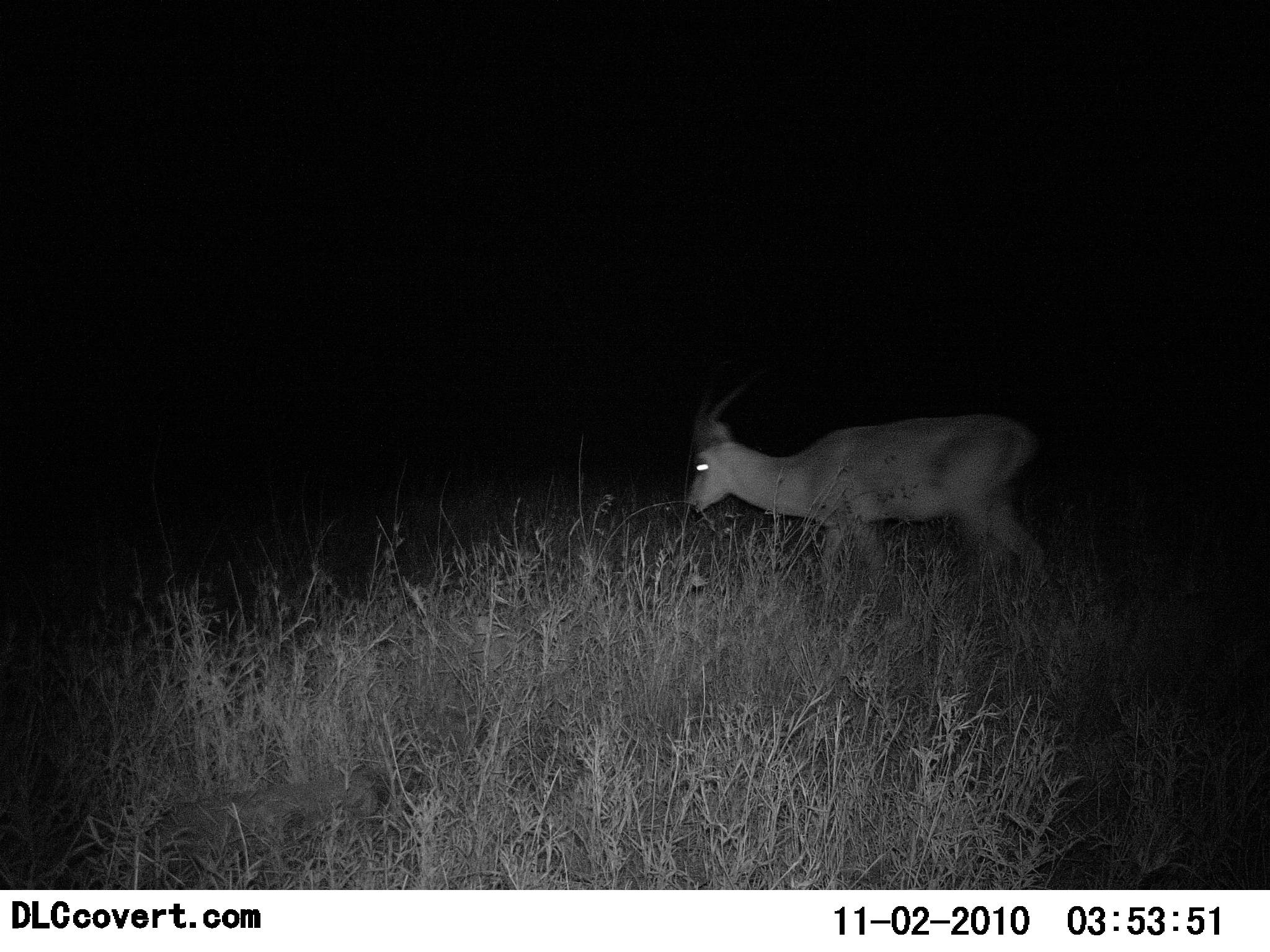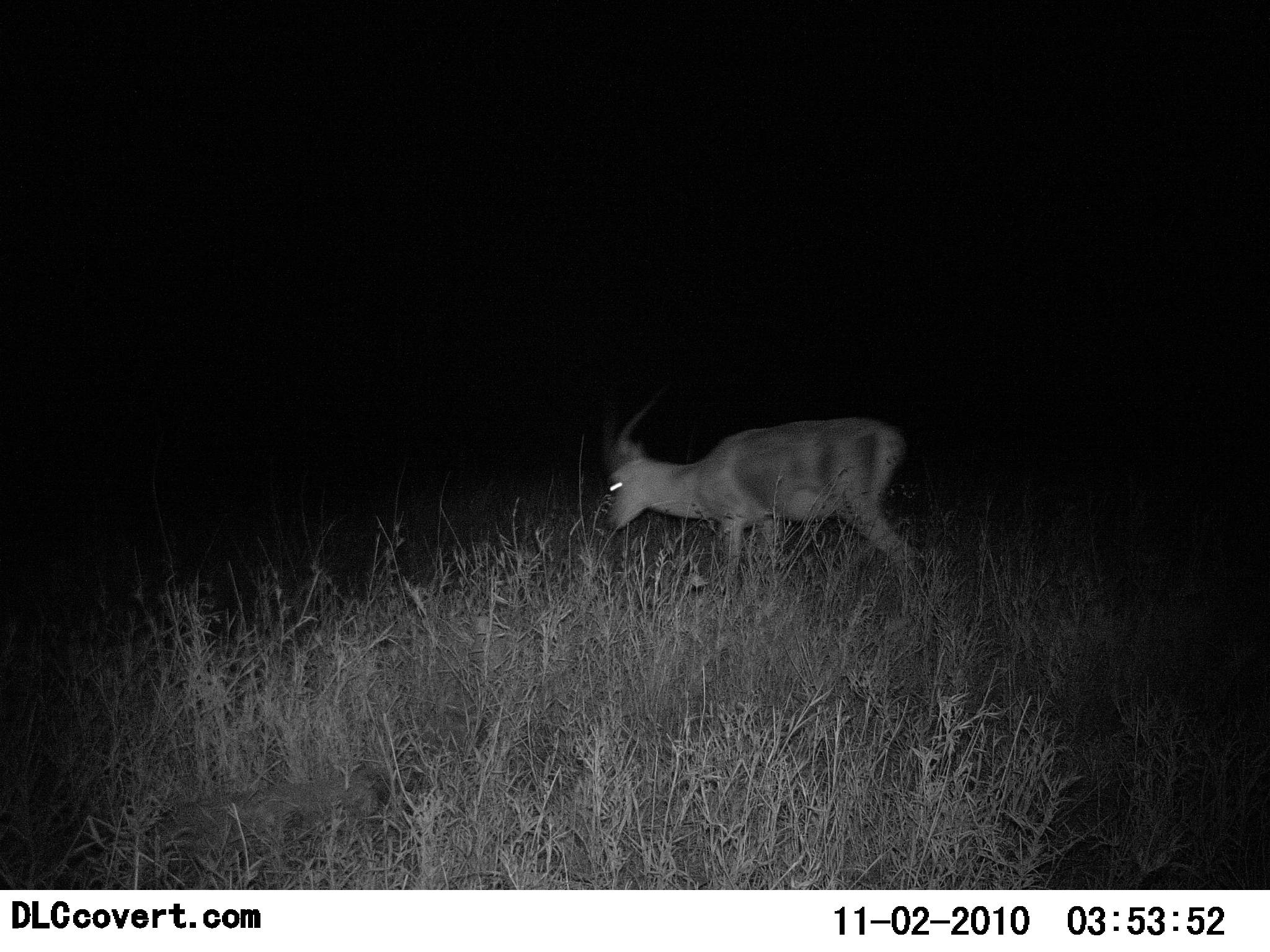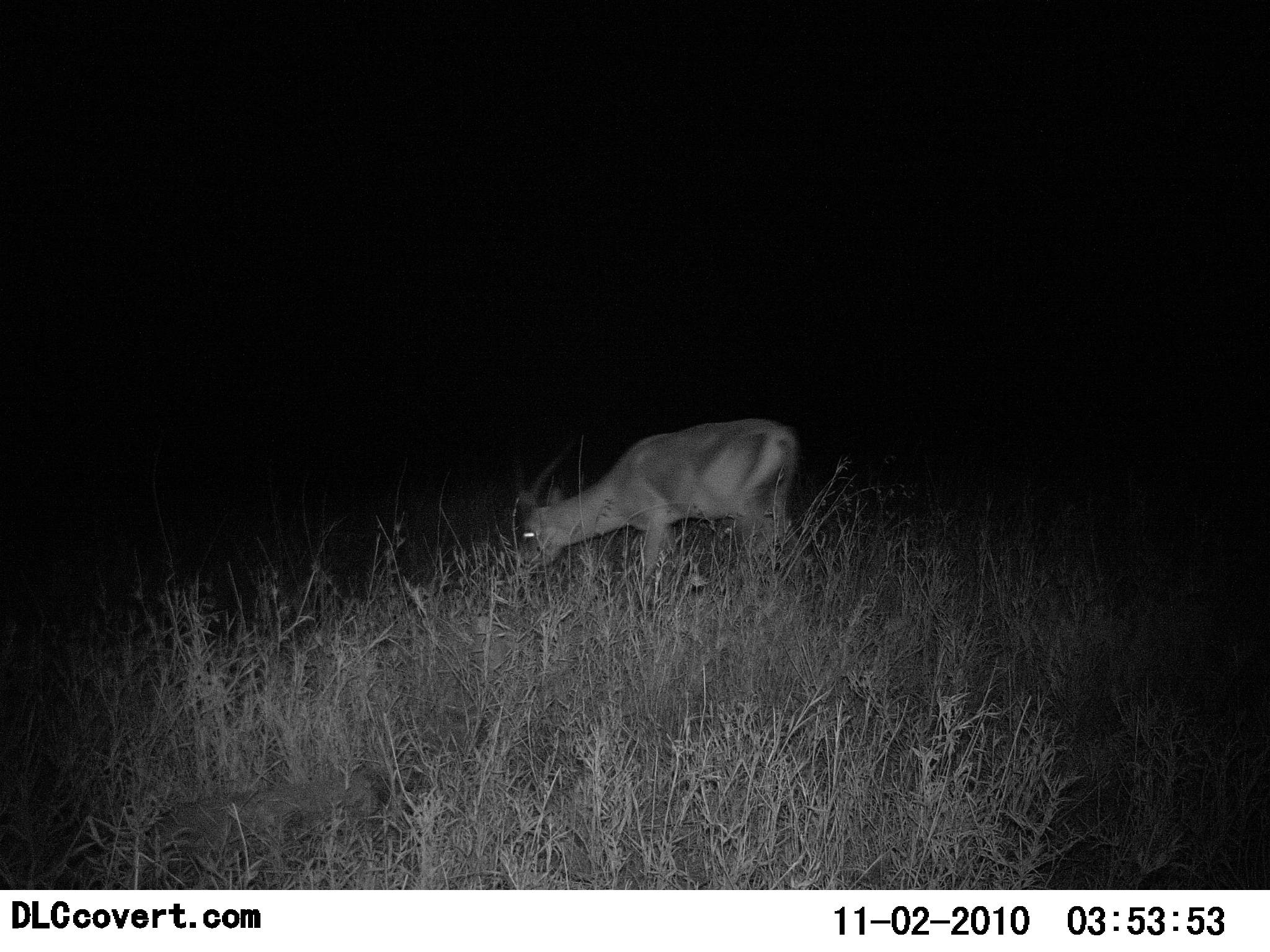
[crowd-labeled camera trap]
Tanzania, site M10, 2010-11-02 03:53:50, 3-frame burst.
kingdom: Animalia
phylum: Chordata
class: Mammalia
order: Artiodactyla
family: Bovidae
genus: Nanger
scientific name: Nanger granti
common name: grant's gazelle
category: gazellegrants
Gazellegrants (grant's gazelle) (Nanger granti), count 1. Behavior (volunteer vote fractions): standing 23%, resting 0%, moving 62%, interacting 0%. Young present (vote fraction): 0%. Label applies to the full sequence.